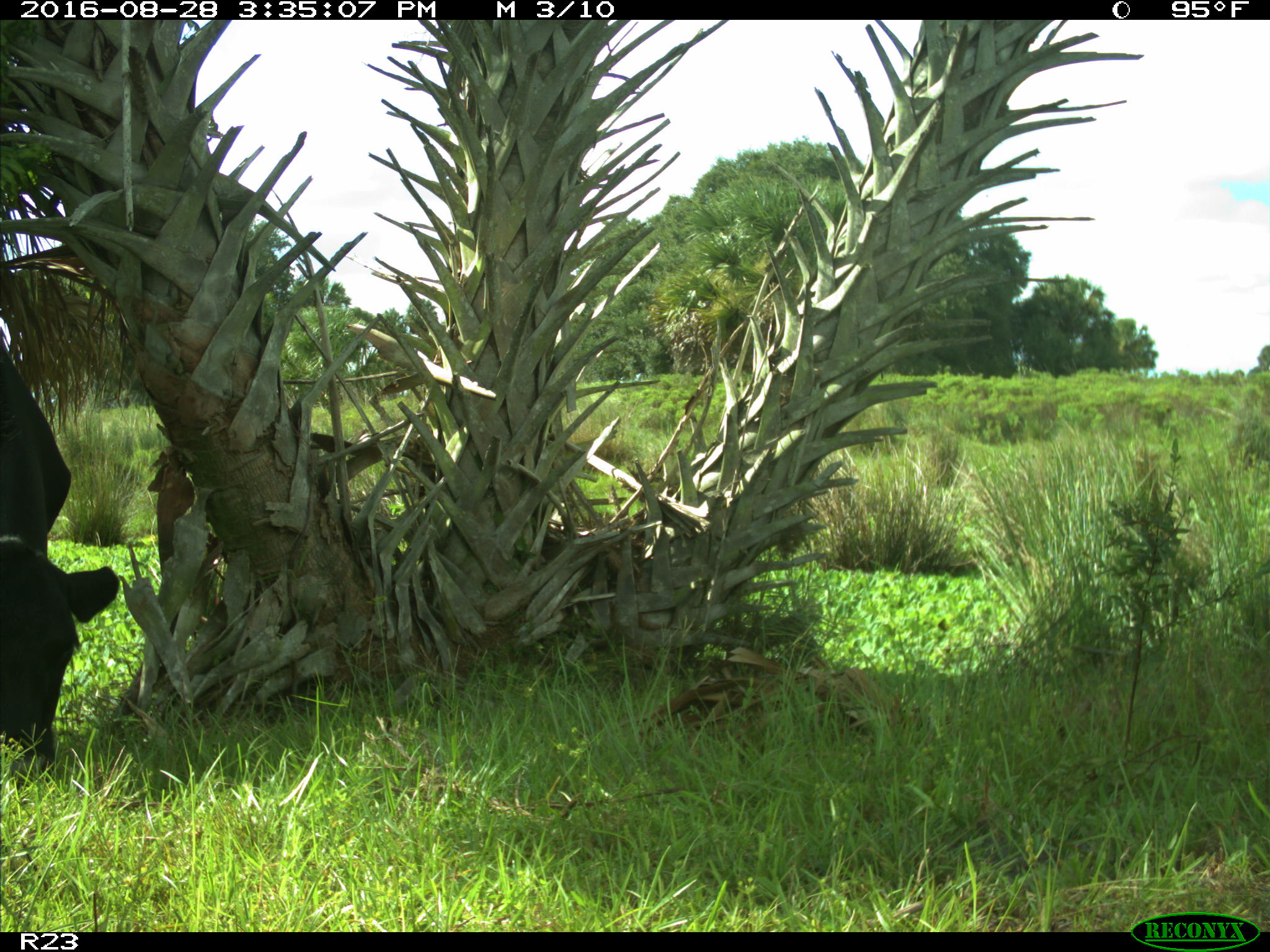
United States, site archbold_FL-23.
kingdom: Animalia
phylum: Chordata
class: Mammalia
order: Artiodactyla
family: Bovidae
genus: Bos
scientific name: Bos taurus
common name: domestic cow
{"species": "Bos taurus (domestic cow)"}